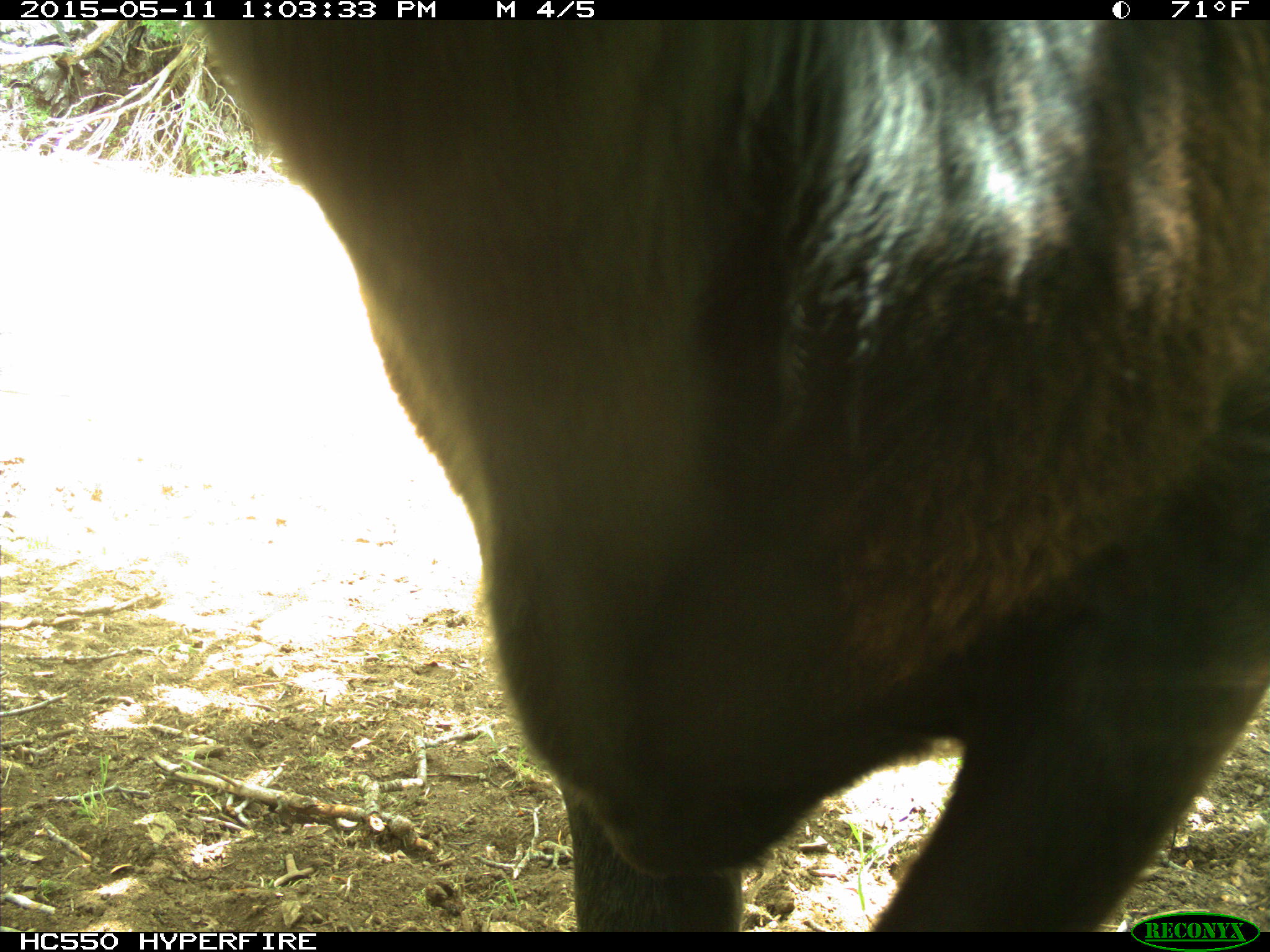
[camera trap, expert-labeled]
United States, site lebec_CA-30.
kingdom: Animalia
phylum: Chordata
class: Mammalia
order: Artiodactyla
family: Bovidae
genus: Bos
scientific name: Bos taurus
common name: domestic cow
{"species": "Bos taurus (domestic cow)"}